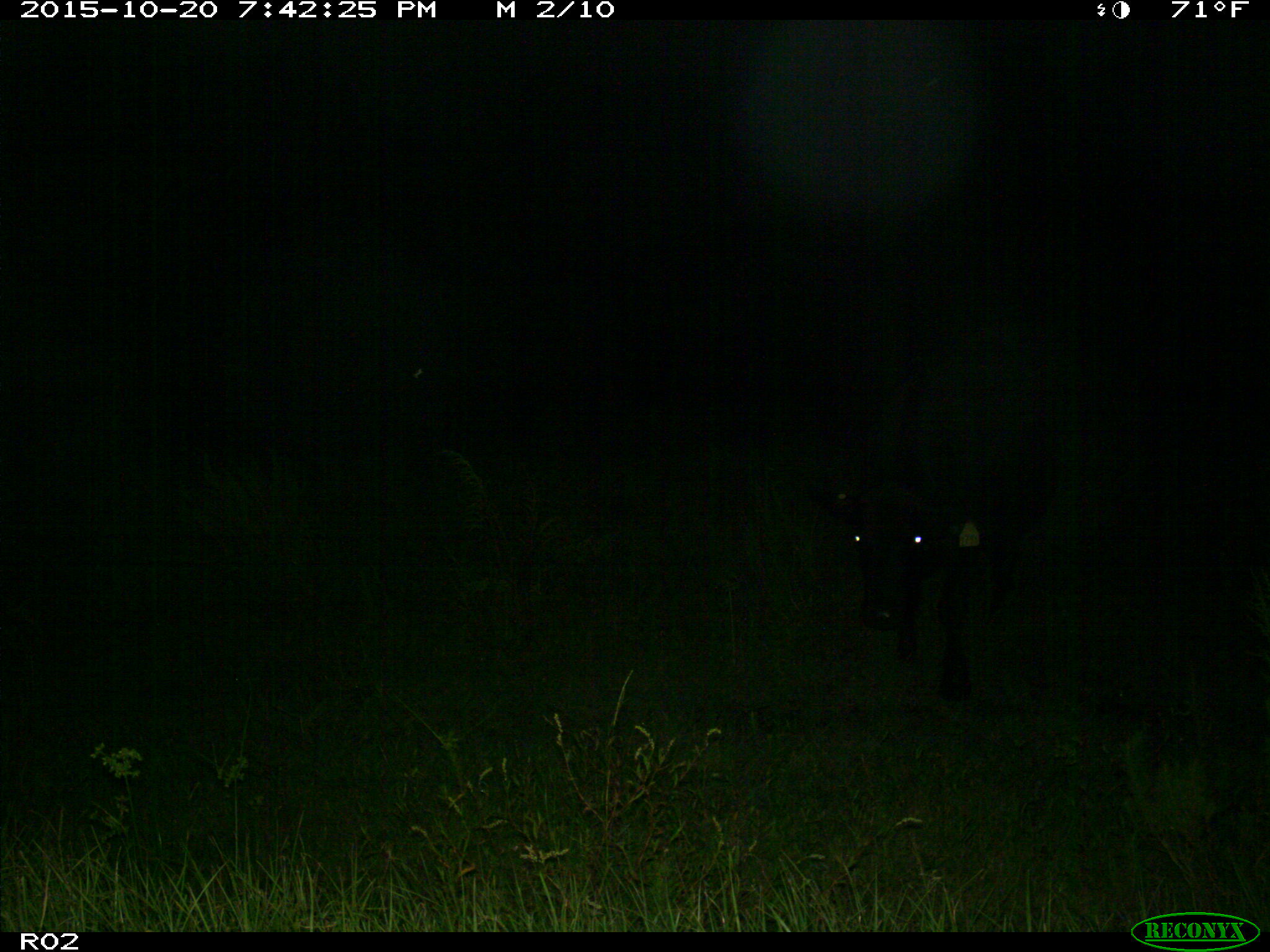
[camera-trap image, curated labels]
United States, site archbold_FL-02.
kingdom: Animalia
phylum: Chordata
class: Mammalia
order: Artiodactyla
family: Bovidae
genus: Bos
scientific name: Bos taurus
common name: domestic cow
Bos taurus (domestic cow).